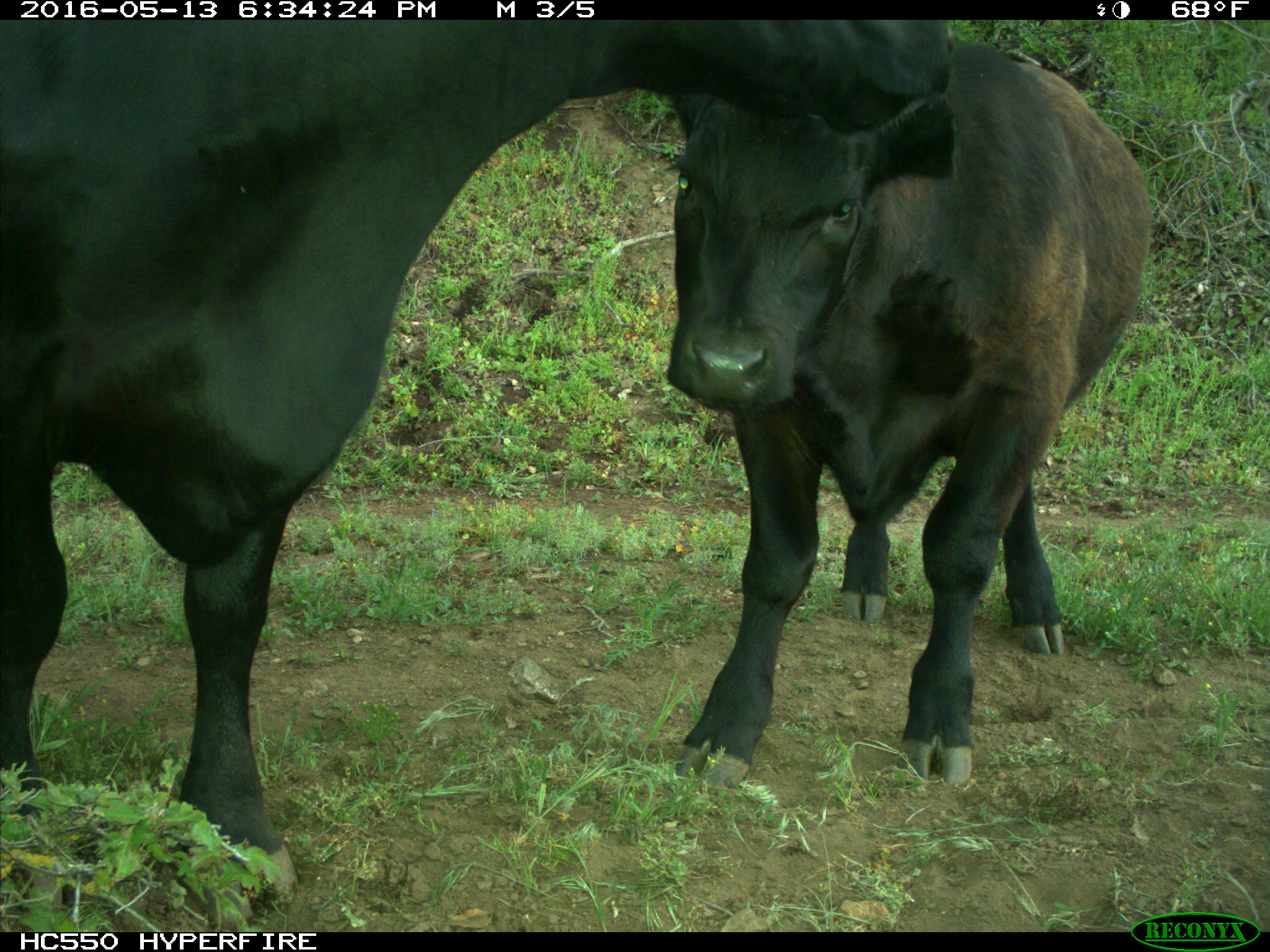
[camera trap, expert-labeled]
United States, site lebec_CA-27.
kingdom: Animalia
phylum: Chordata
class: Mammalia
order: Artiodactyla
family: Bovidae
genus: Bos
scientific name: Bos taurus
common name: domestic cow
Bos taurus (domestic cow).